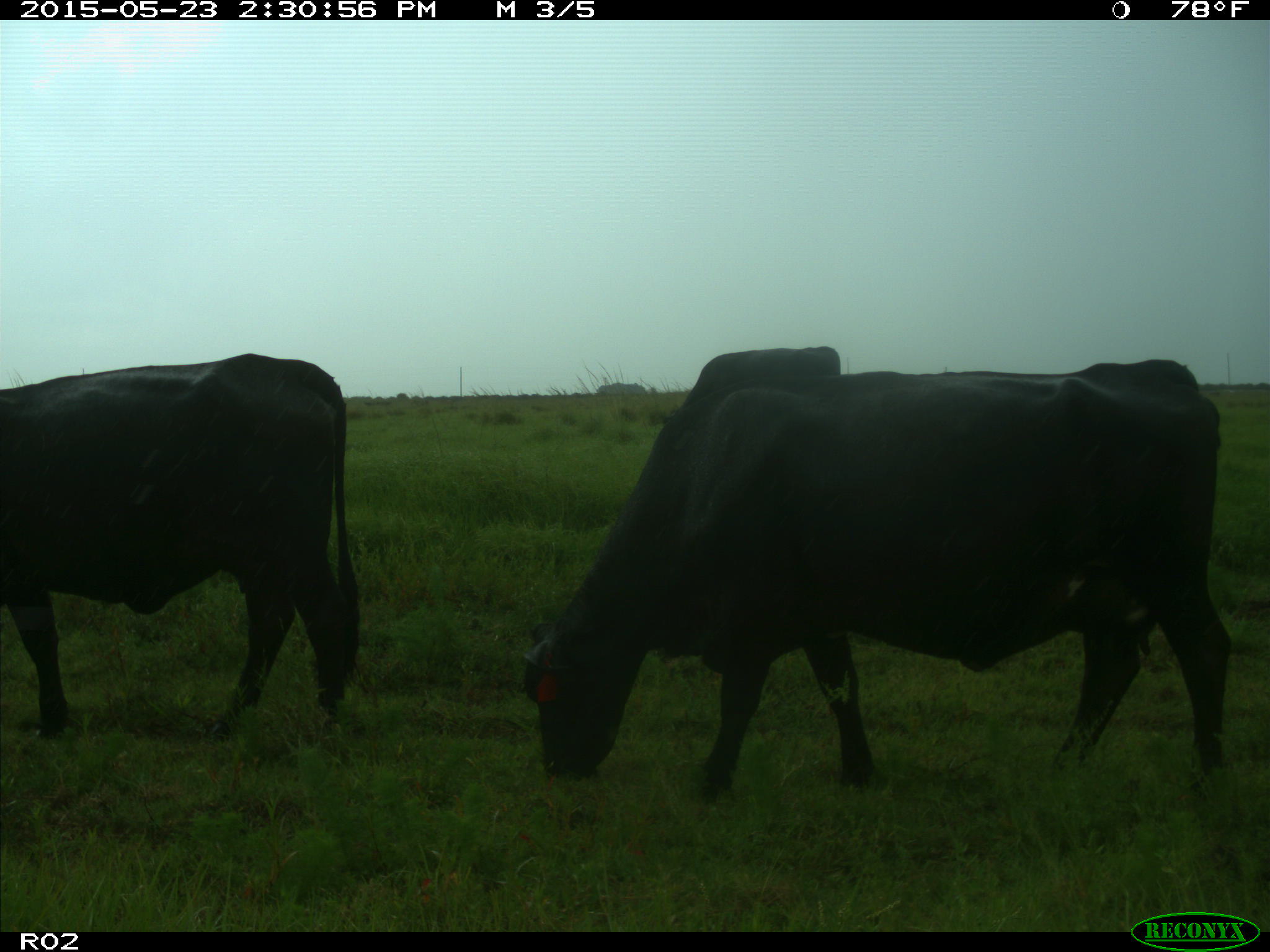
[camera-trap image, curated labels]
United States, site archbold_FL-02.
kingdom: Animalia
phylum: Chordata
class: Mammalia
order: Artiodactyla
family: Bovidae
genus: Bos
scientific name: Bos taurus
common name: domestic cow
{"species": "Bos taurus (domestic cow)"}